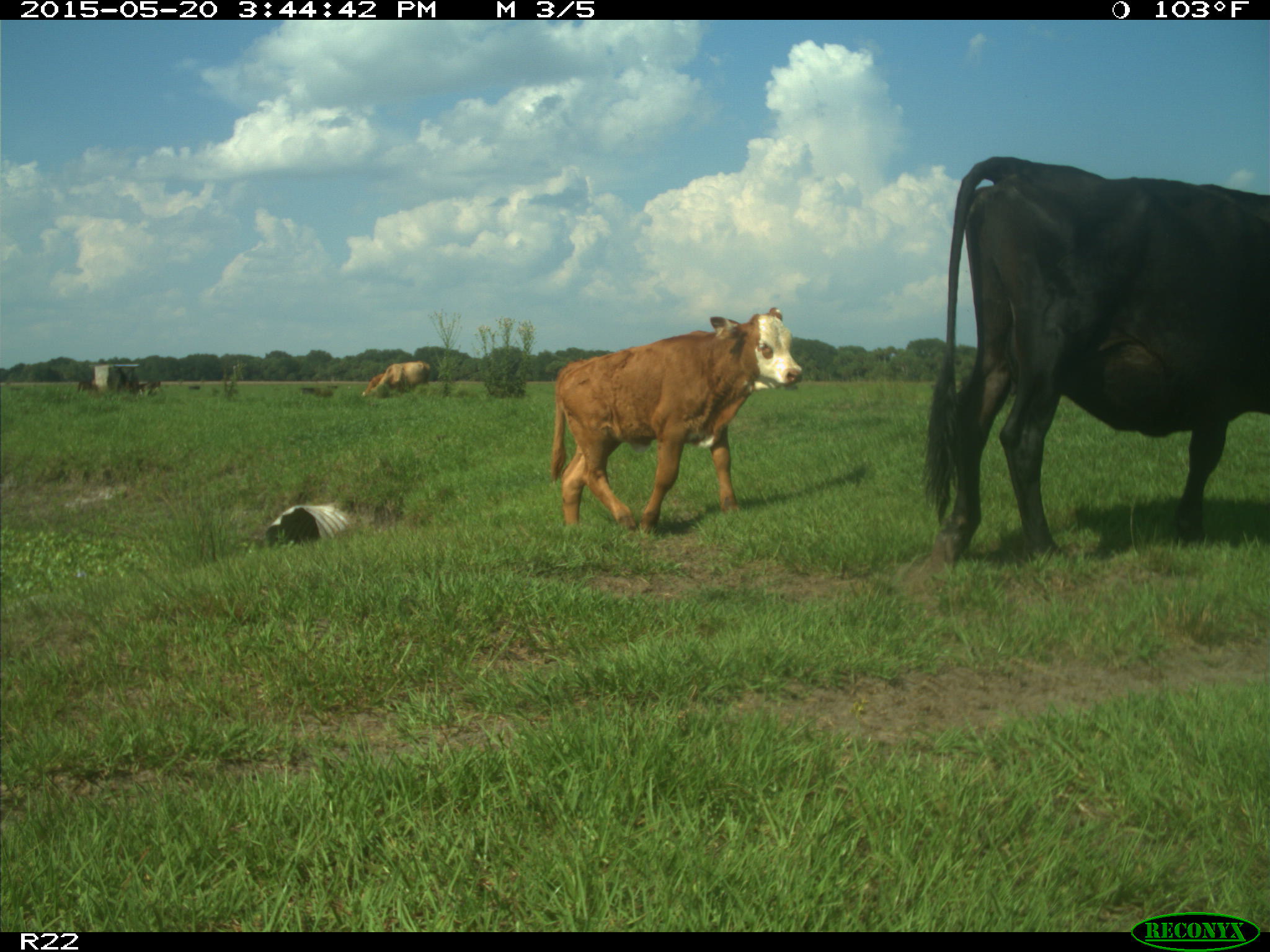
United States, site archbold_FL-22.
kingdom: Animalia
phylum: Chordata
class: Mammalia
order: Artiodactyla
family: Bovidae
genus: Bos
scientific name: Bos taurus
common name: domestic cow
Bos taurus (domestic cow).